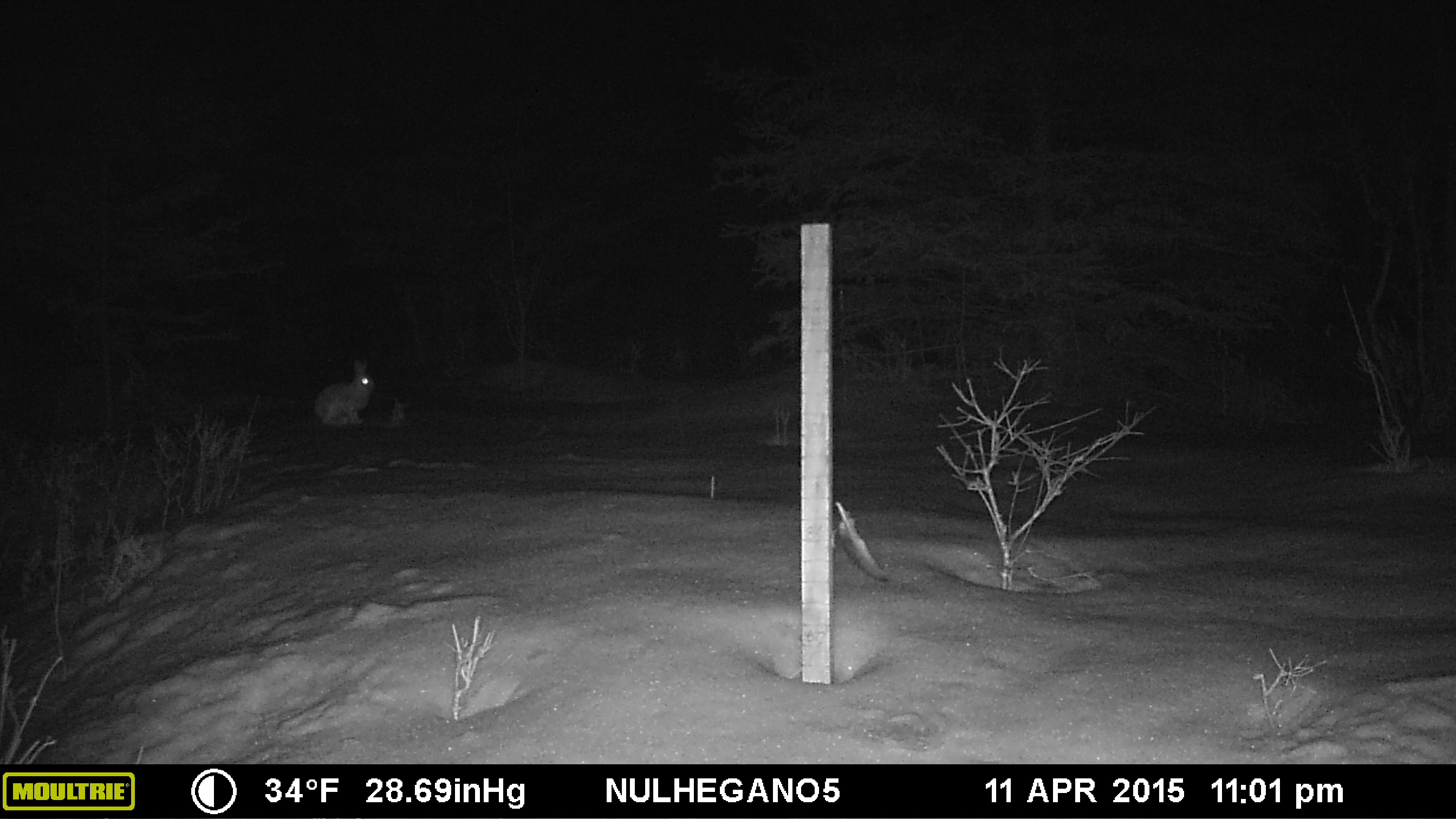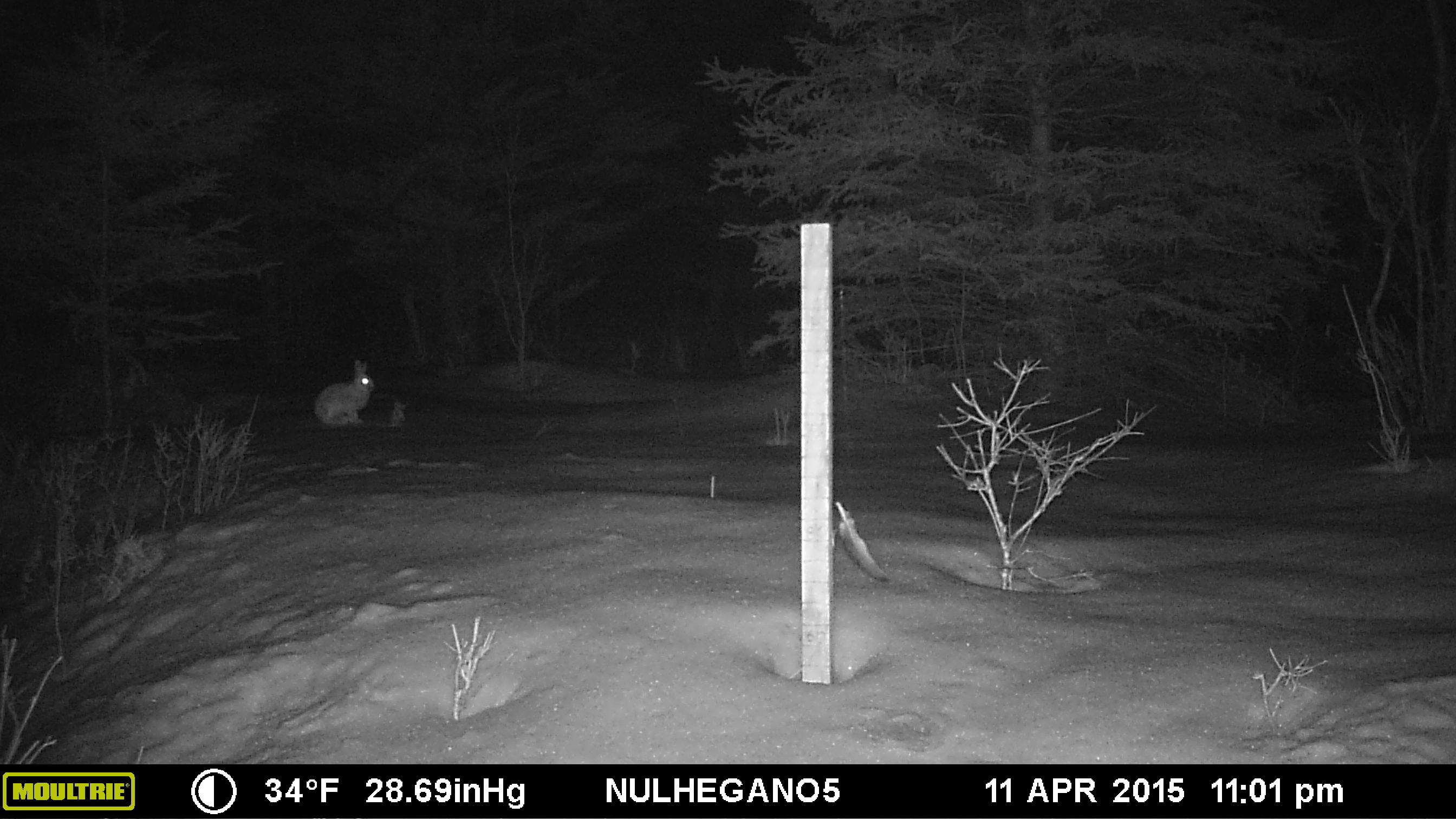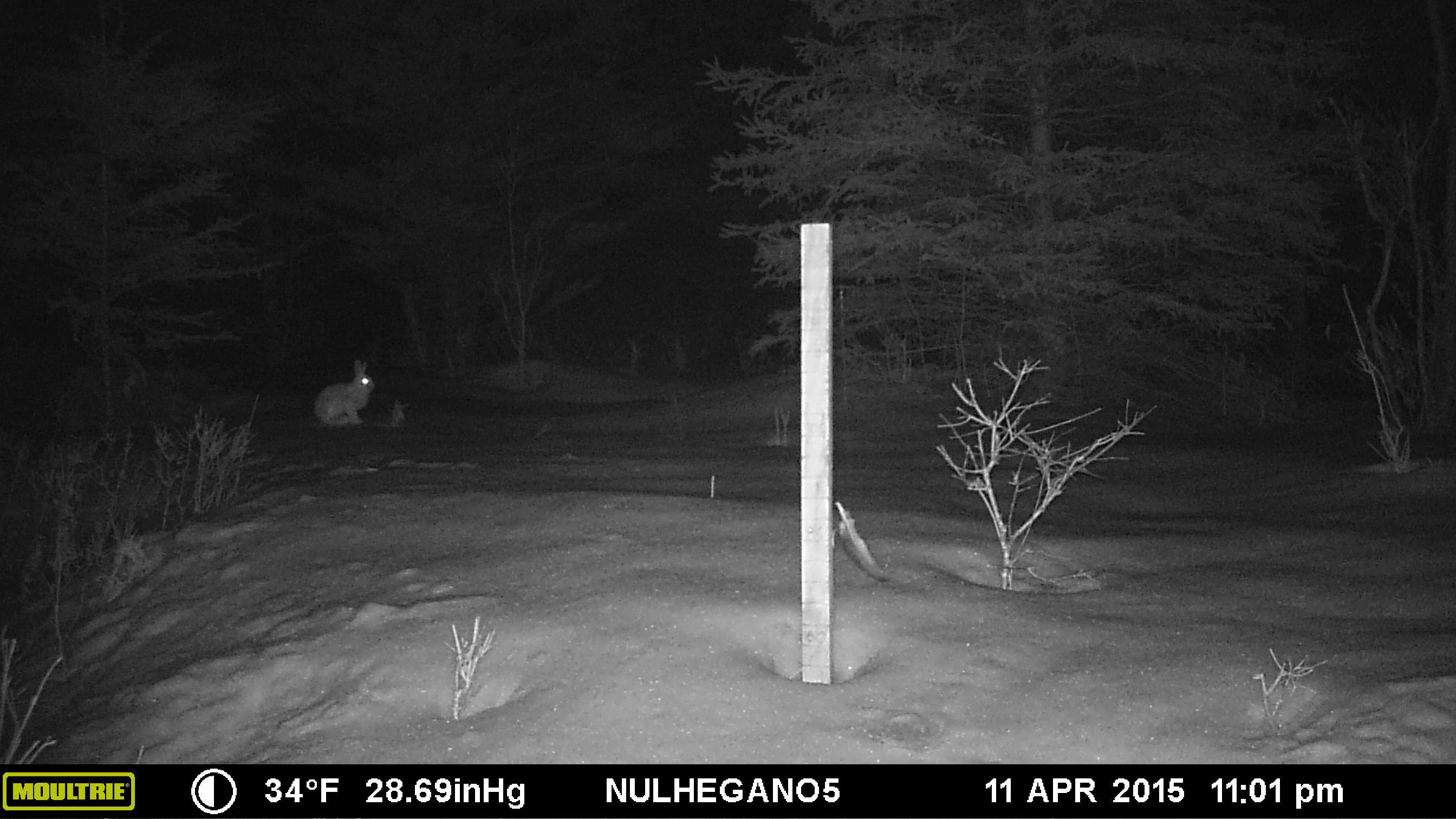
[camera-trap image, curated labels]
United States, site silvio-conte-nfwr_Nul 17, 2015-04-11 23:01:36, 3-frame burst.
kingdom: Animalia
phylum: Chordata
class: Mammalia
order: Lagomorpha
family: Leporidae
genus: Lepus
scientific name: Lepus americanus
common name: snowshoe hare